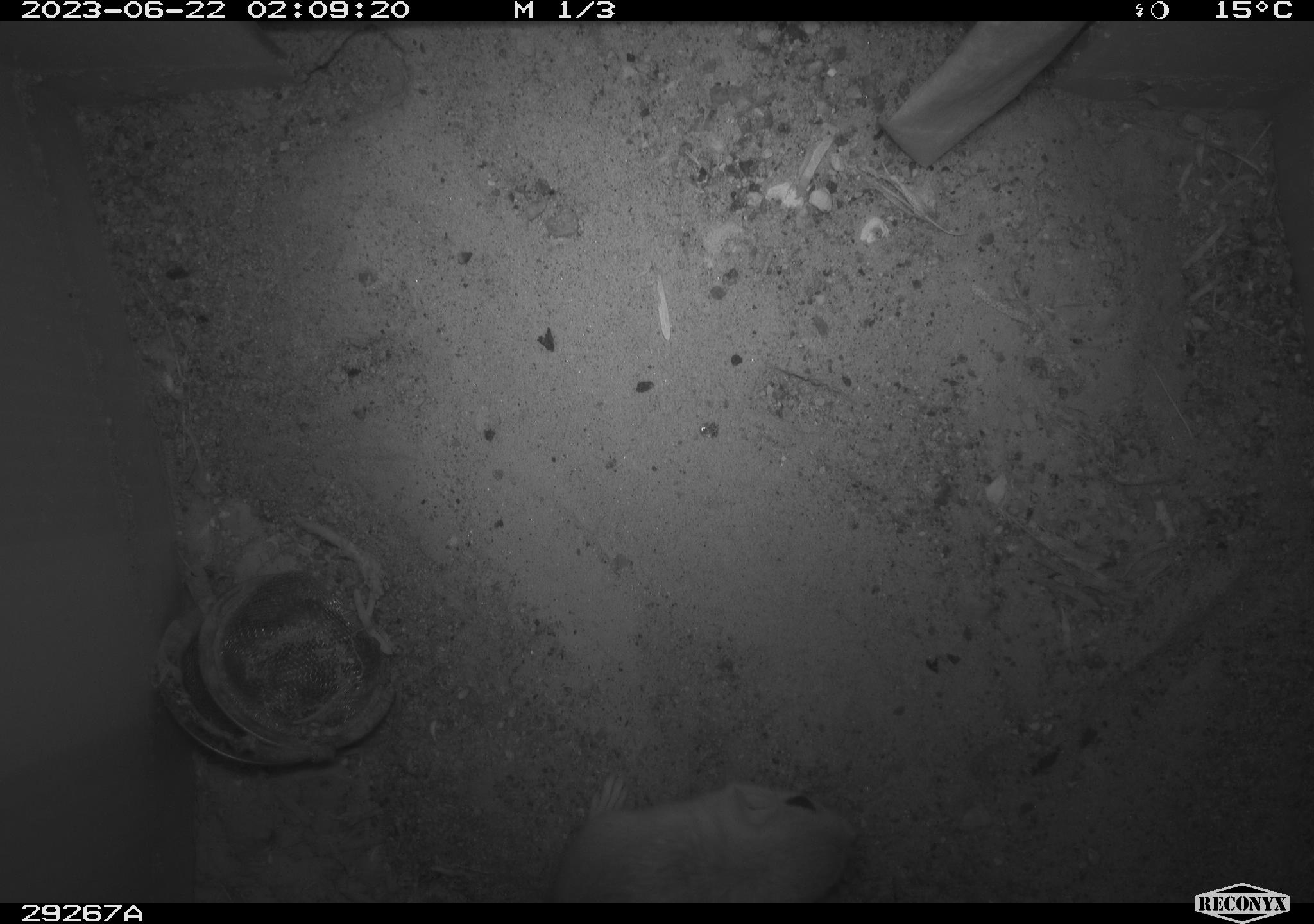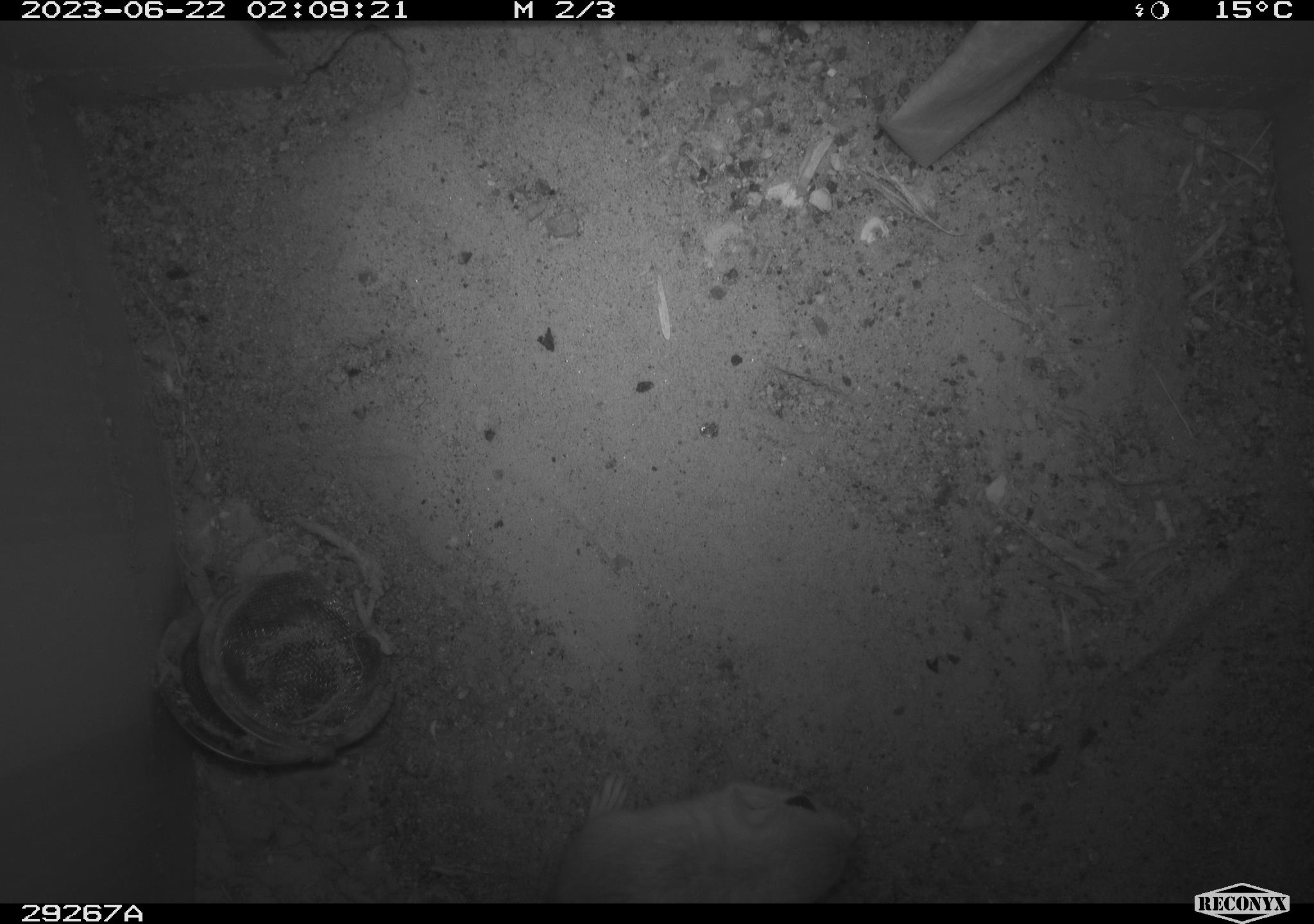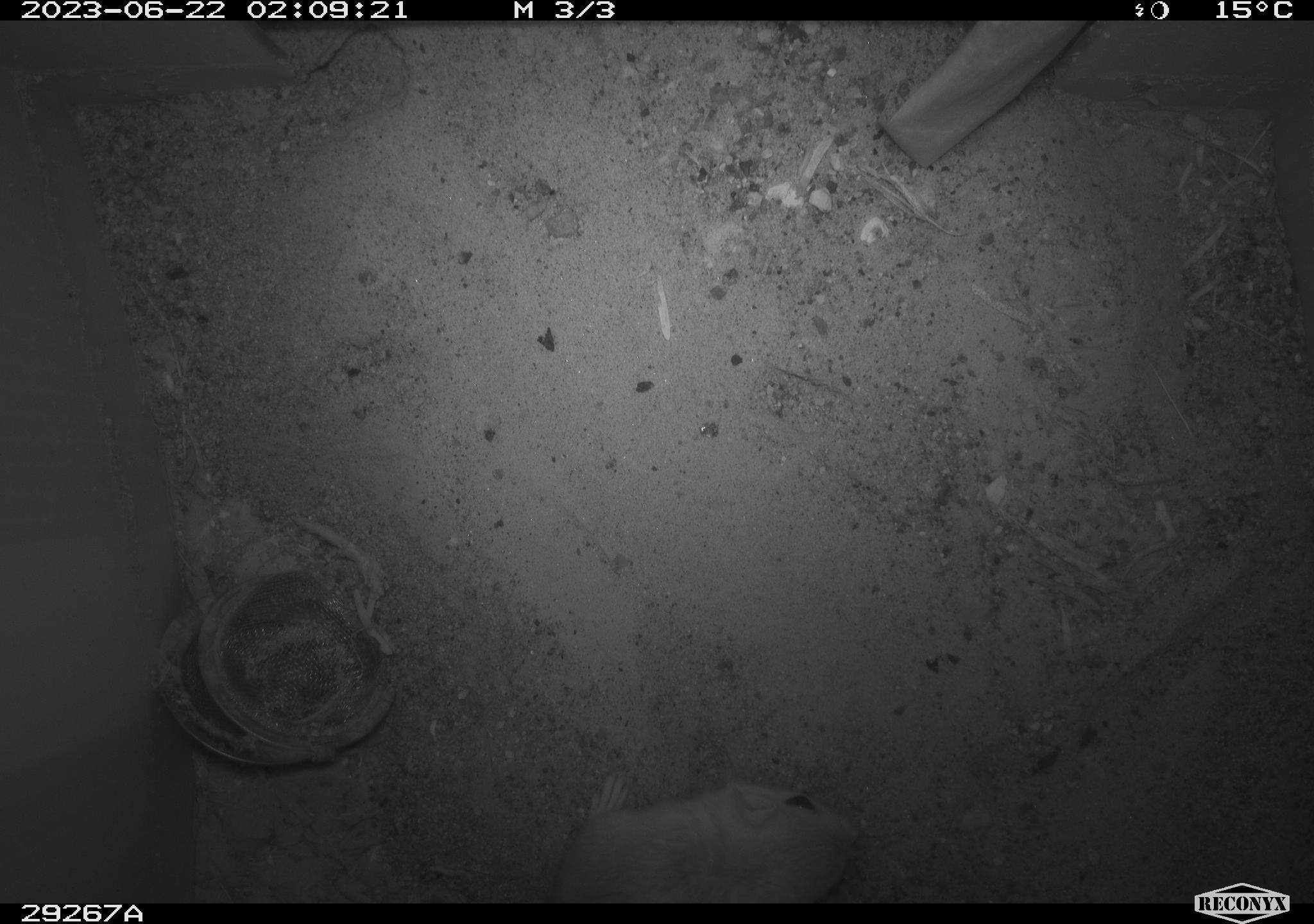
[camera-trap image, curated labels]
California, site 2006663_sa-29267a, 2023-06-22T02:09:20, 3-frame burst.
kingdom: Animalia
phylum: Chordata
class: Mammalia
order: Rodentia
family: Heteromyidae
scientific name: Heteromyidae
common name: kangaroo rats and pocket mice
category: heteromyidae family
Heteromyidae family (kangaroo rats and pocket mice) (Heteromyidae).